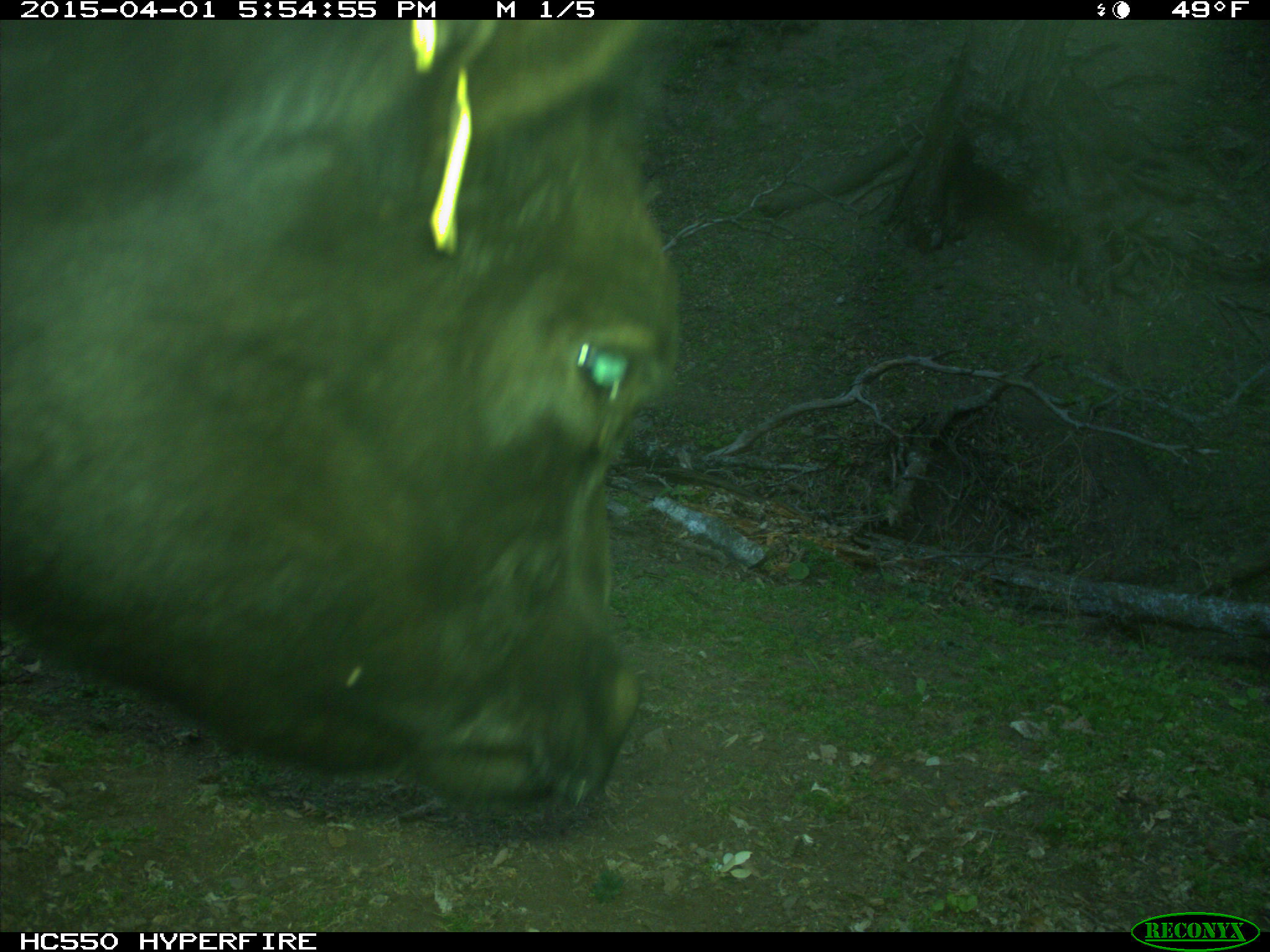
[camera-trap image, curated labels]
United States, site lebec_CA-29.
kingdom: Animalia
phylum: Chordata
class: Mammalia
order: Artiodactyla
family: Bovidae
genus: Bos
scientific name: Bos taurus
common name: domestic cow